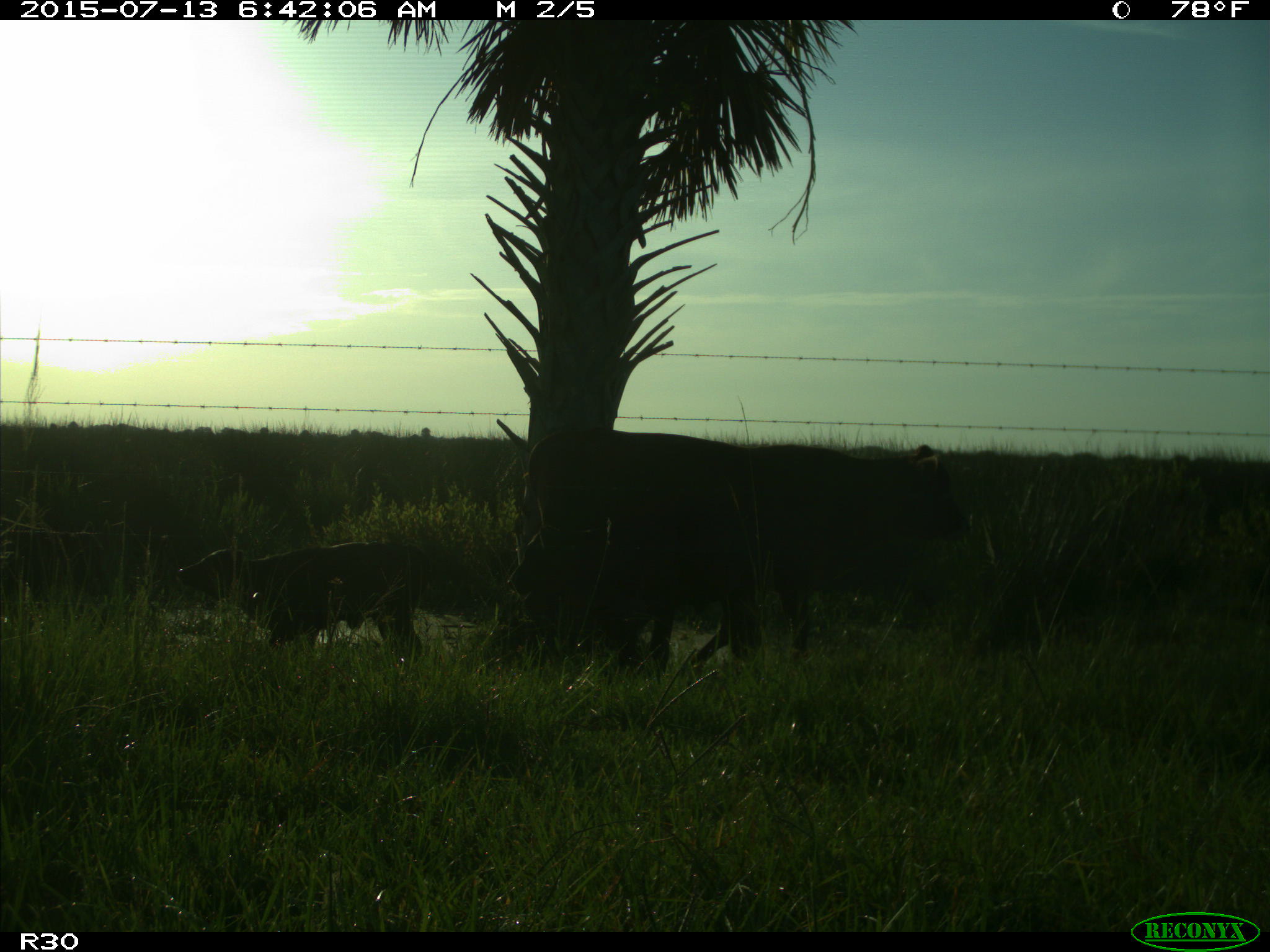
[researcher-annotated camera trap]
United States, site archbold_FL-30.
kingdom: Animalia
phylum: Chordata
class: Mammalia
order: Artiodactyla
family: Bovidae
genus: Bos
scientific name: Bos taurus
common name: domestic cow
Bos taurus (domestic cow).